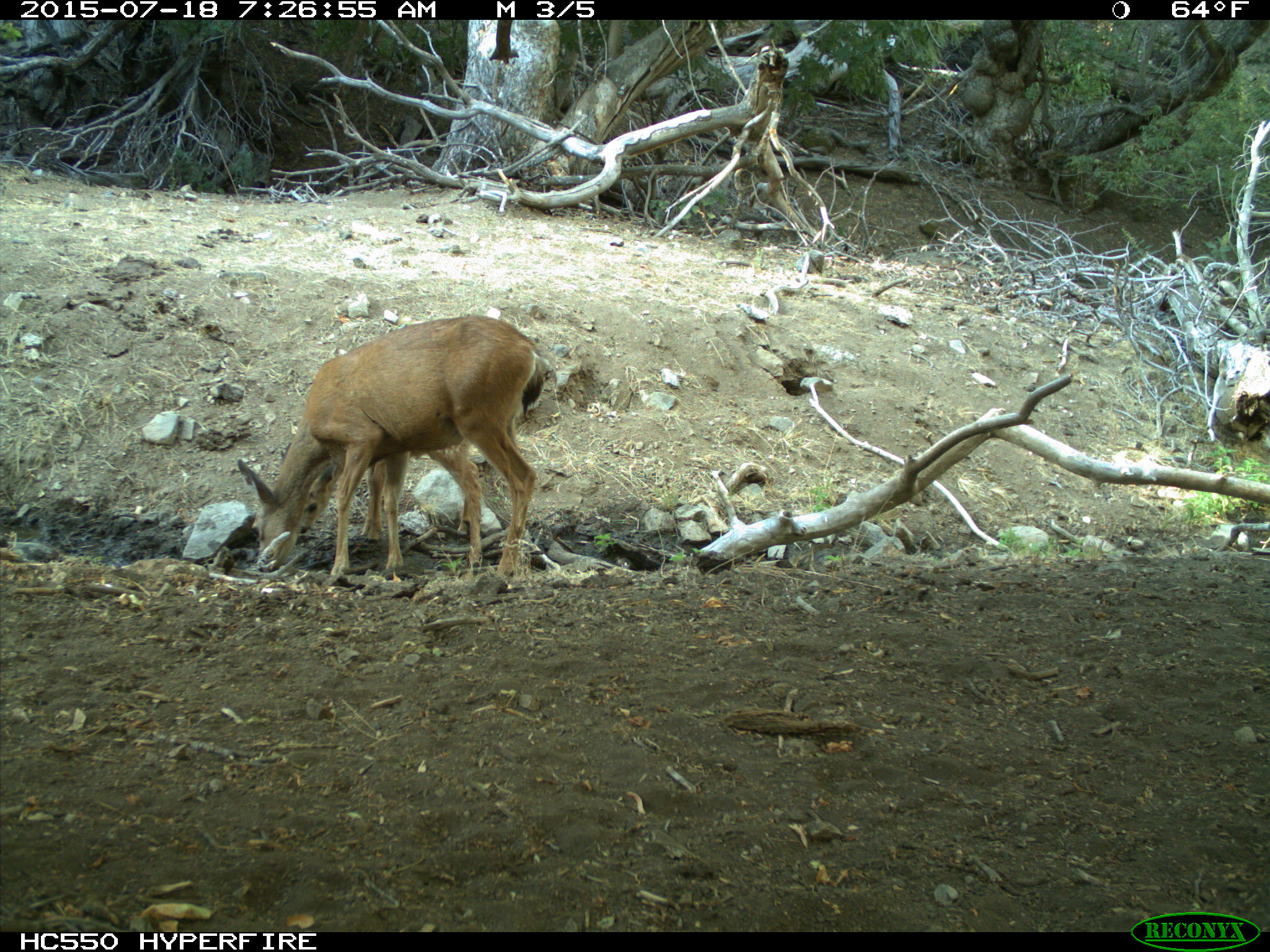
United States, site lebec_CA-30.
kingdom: Animalia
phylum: Chordata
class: Mammalia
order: Artiodactyla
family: Cervidae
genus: Odocoileus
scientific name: Odocoileus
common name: deer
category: unidentified deer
Unidentified deer (deer) (Odocoileus).